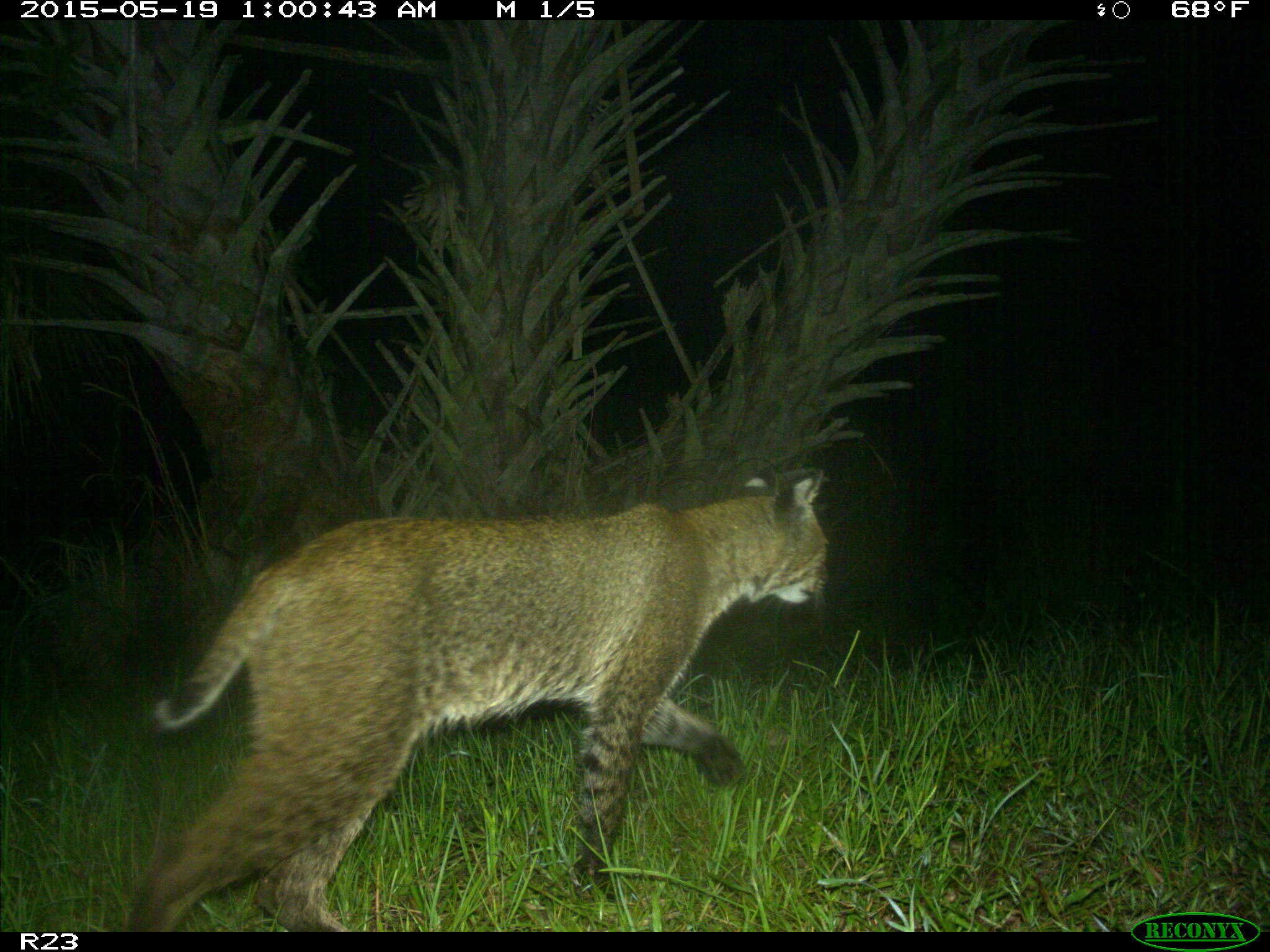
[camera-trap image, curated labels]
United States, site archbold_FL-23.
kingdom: Animalia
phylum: Chordata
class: Mammalia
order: Artiodactyla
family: Bovidae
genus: Bos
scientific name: Bos taurus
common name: domestic cow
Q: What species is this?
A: Bos taurus (domestic cow).